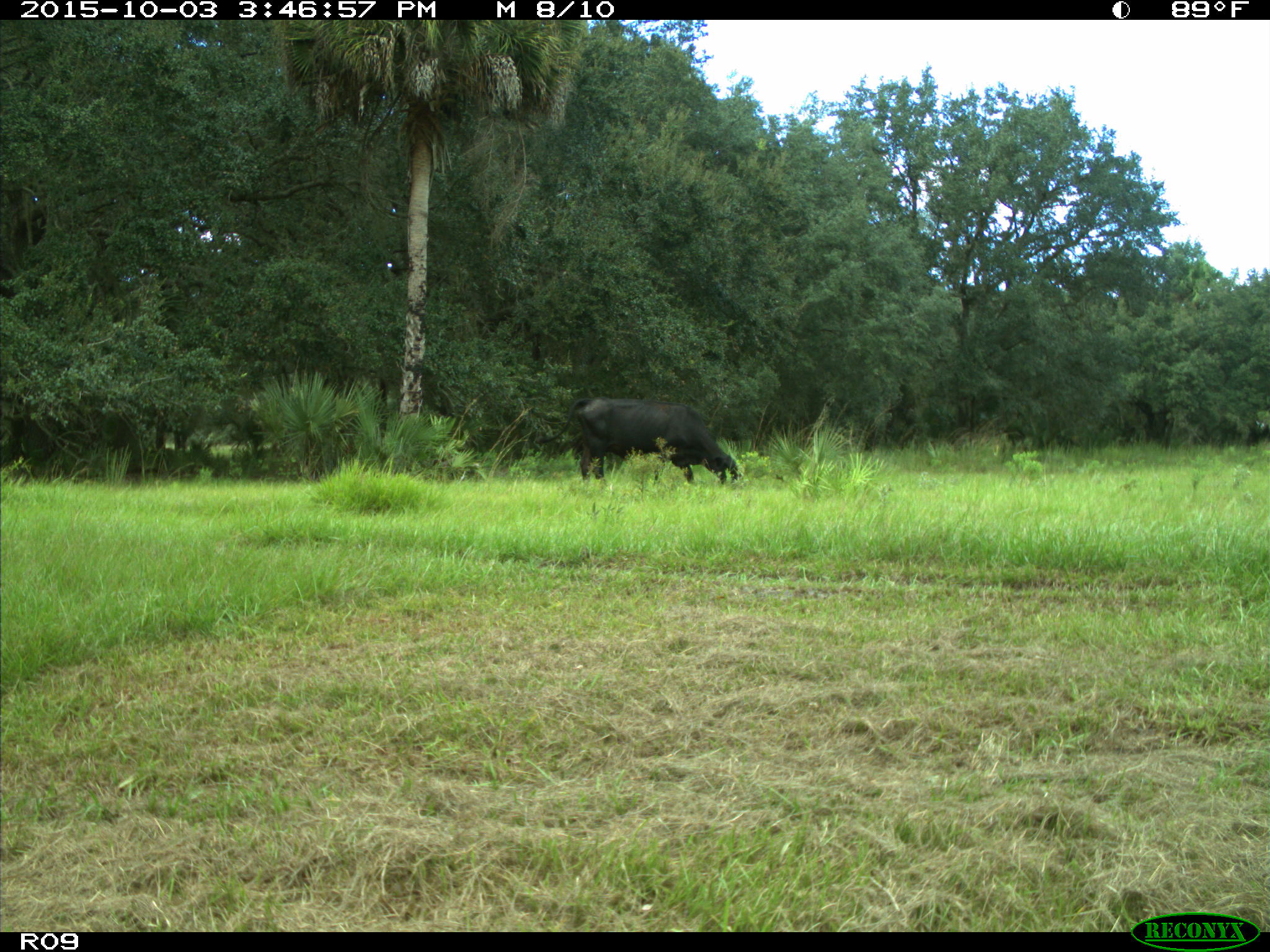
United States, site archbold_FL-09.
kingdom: Animalia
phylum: Chordata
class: Mammalia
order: Artiodactyla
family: Bovidae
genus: Bos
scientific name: Bos taurus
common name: domestic cow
Bos taurus (domestic cow).